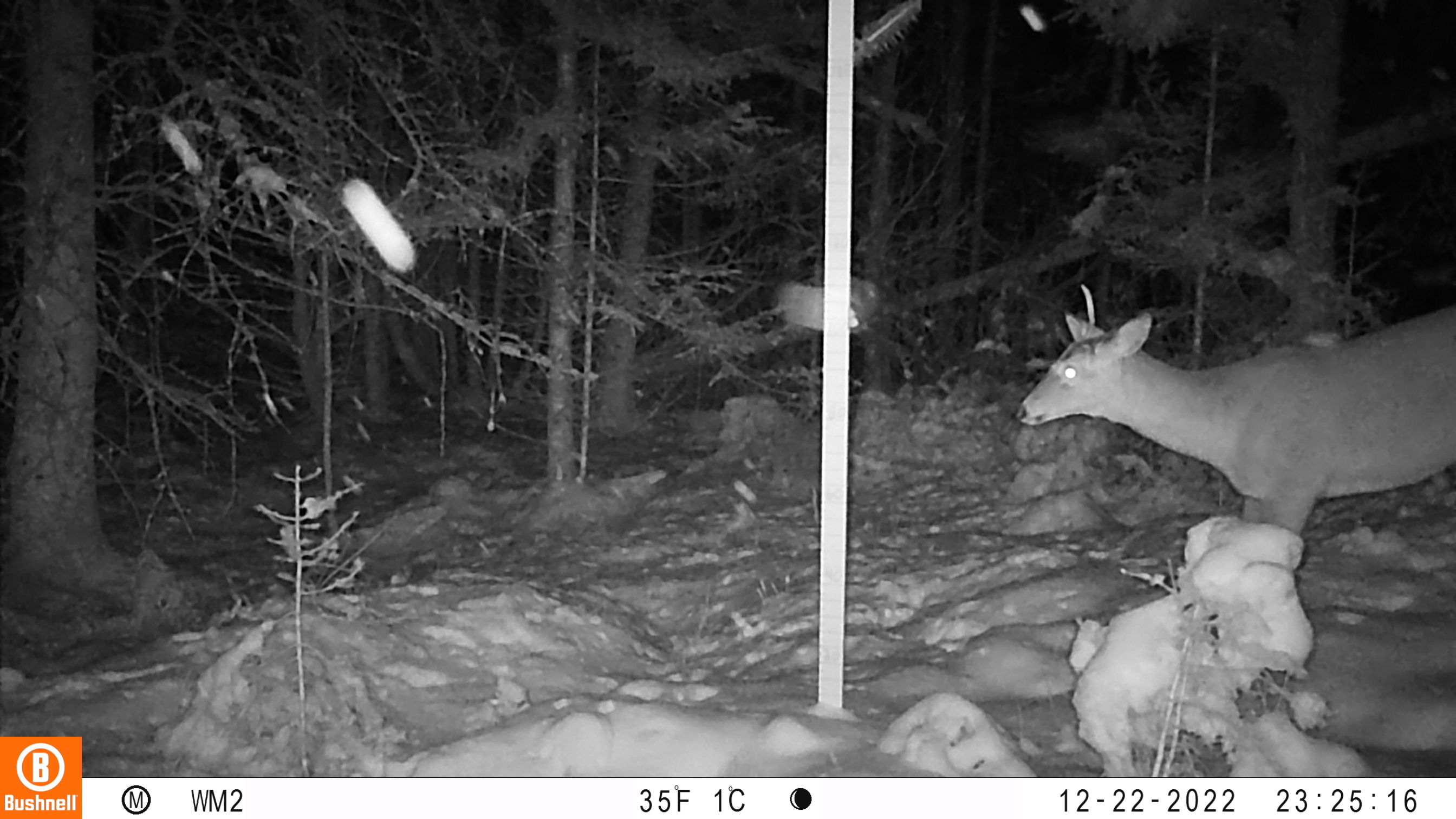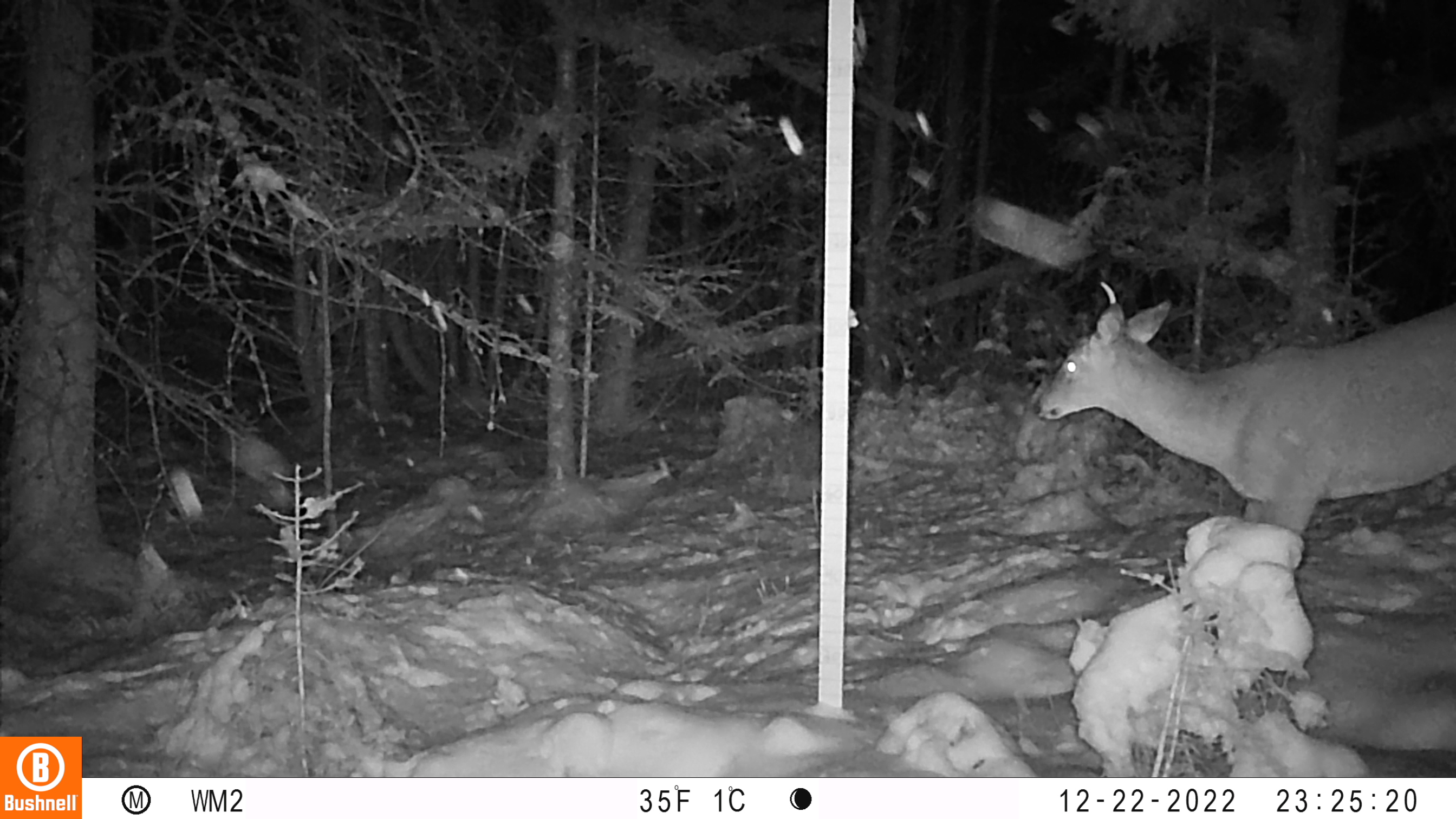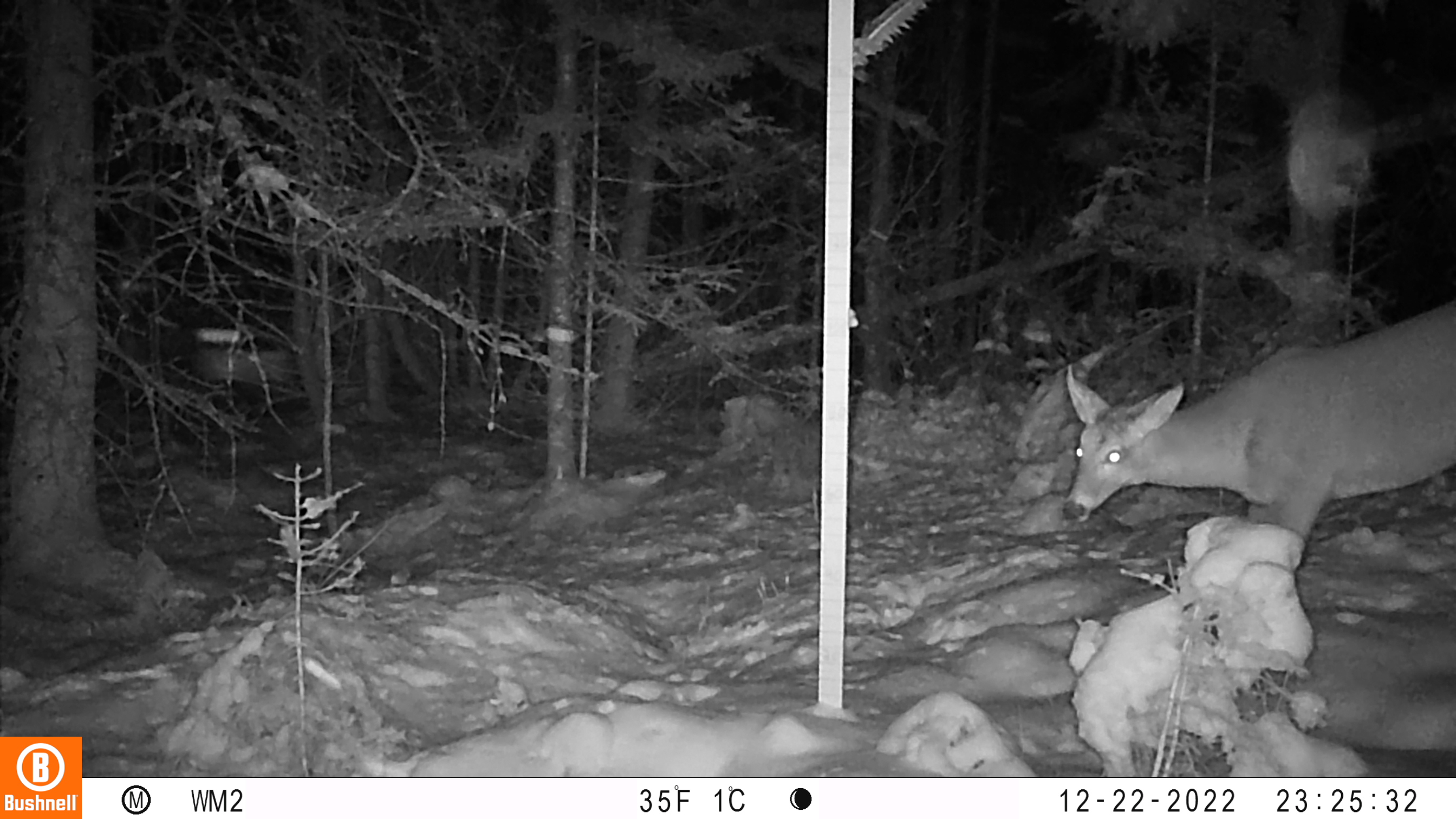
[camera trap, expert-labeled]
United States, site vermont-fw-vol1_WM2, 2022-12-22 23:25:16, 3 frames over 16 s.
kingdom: Animalia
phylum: Chordata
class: Mammalia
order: Artiodactyla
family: Cervidae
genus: Odocoileus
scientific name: Odocoileus virginianus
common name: white-tailed deer